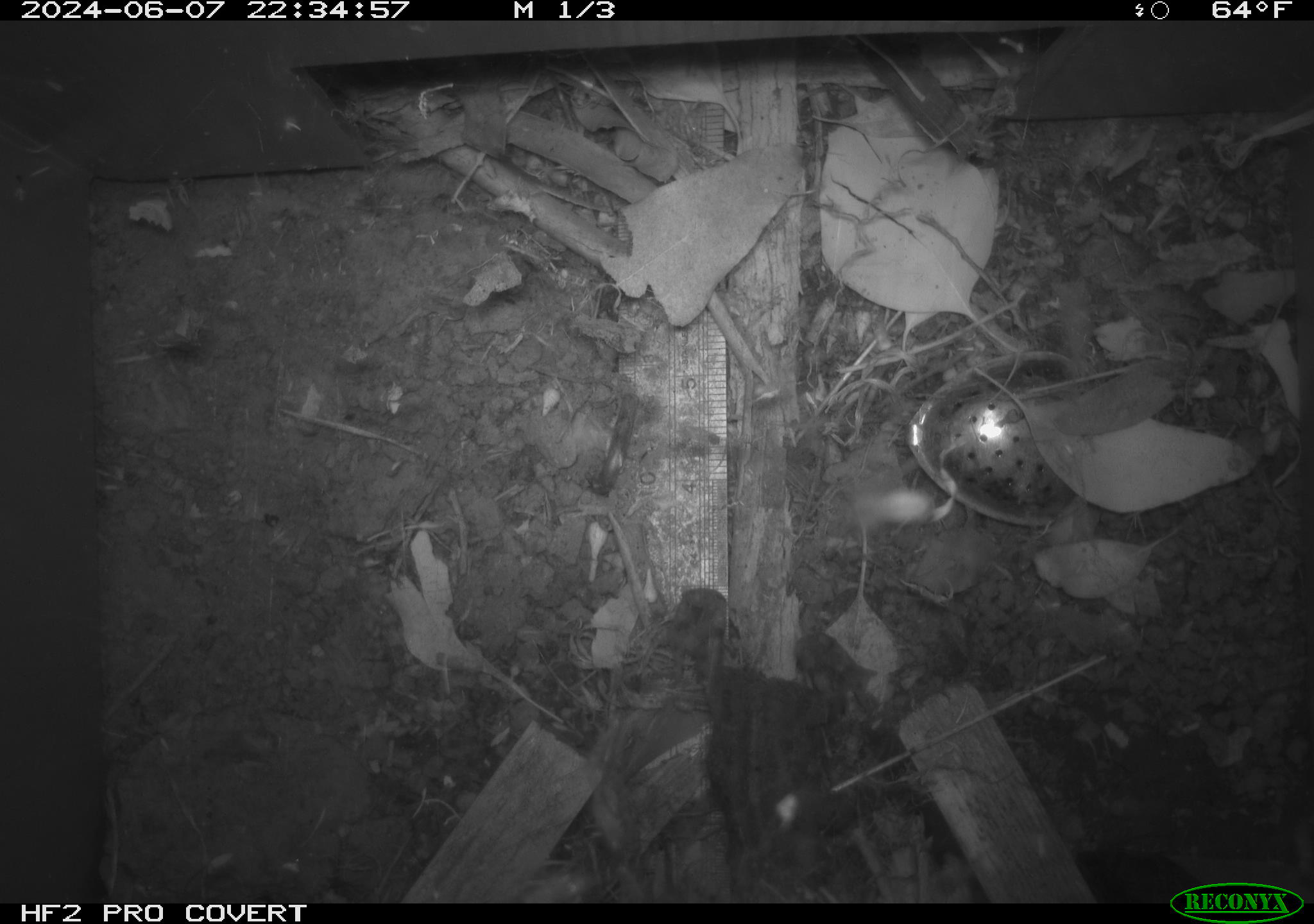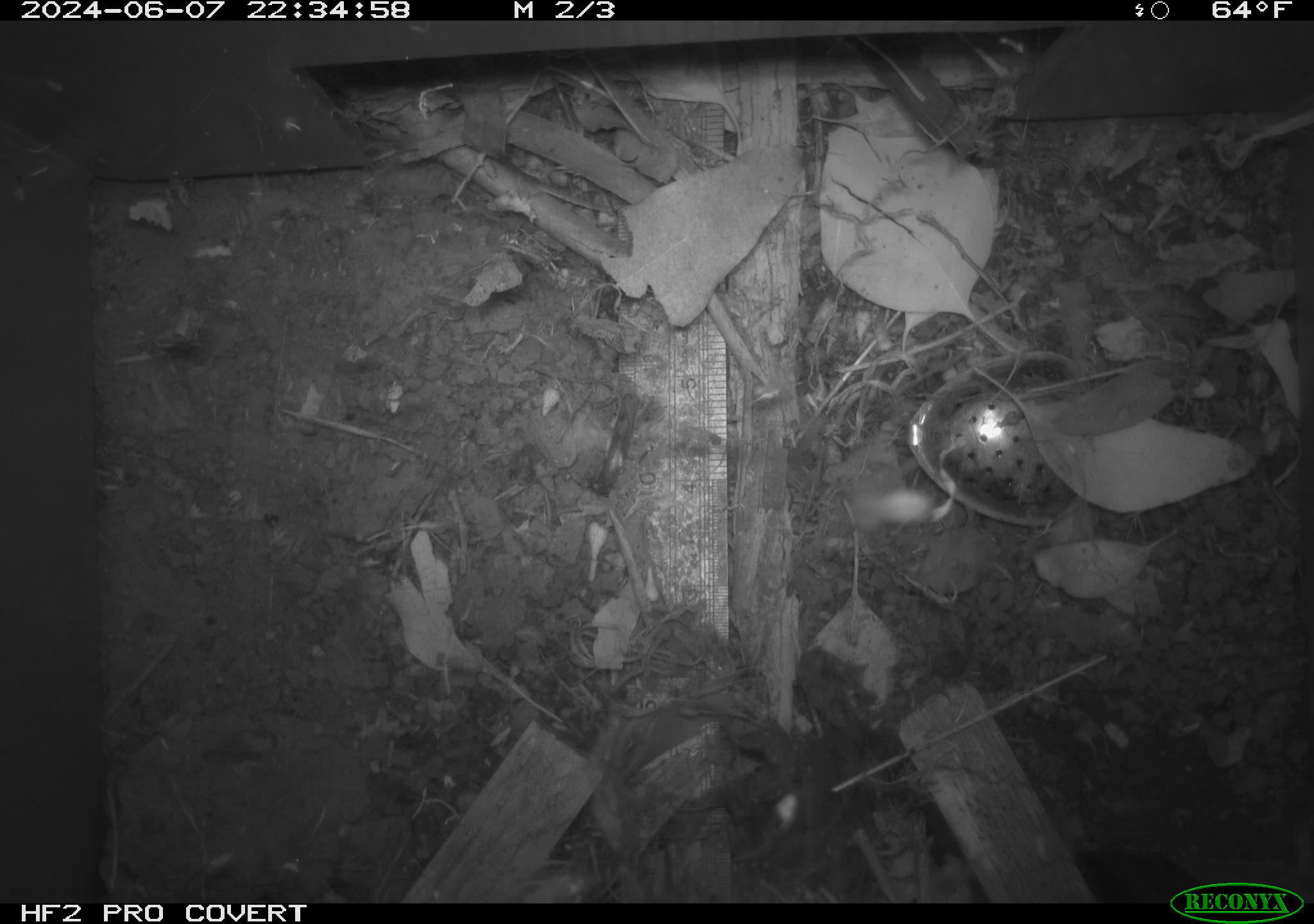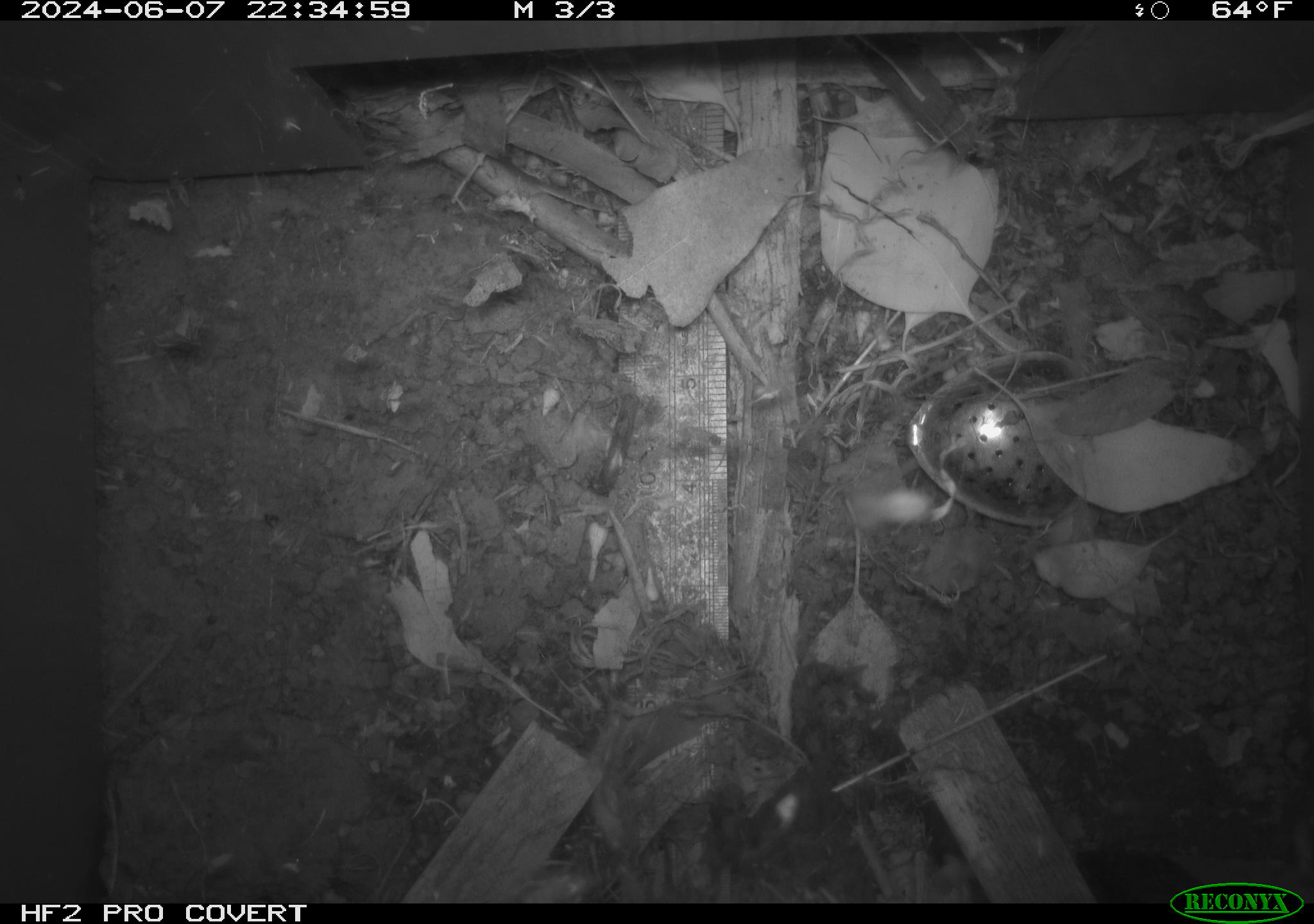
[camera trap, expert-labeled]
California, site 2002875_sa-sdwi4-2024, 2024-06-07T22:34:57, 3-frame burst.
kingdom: Animalia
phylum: Chordata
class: Amphibia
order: Anura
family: Bufonidae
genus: Anaxyrus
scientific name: Anaxyrus boreas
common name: western toad